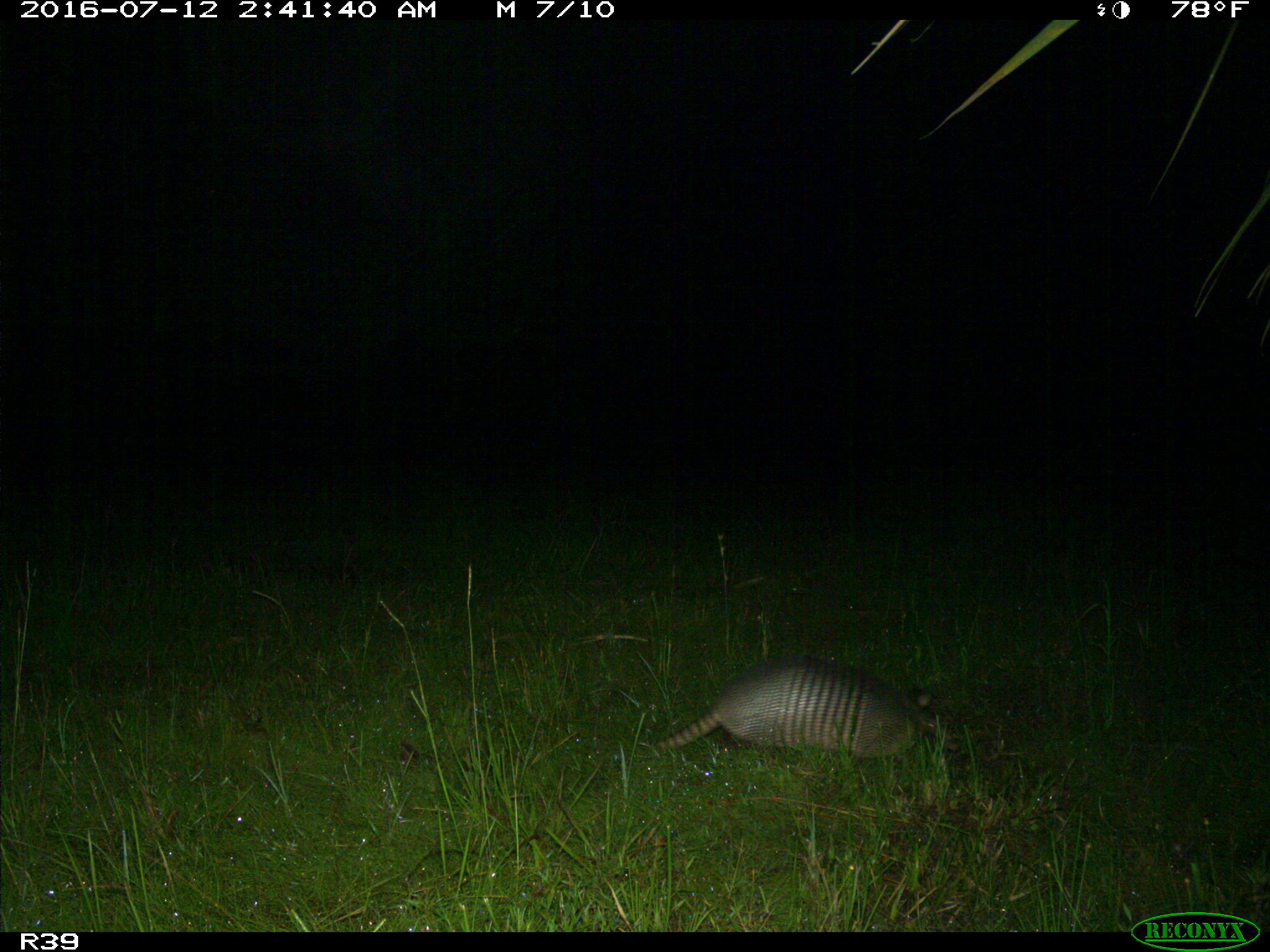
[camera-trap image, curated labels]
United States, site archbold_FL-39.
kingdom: Animalia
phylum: Chordata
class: Mammalia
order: Cingulata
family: Dasypodidae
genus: Dasypus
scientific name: Dasypus novemcinctus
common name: nine-banded armadillo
Dasypus novemcinctus (nine-banded armadillo).